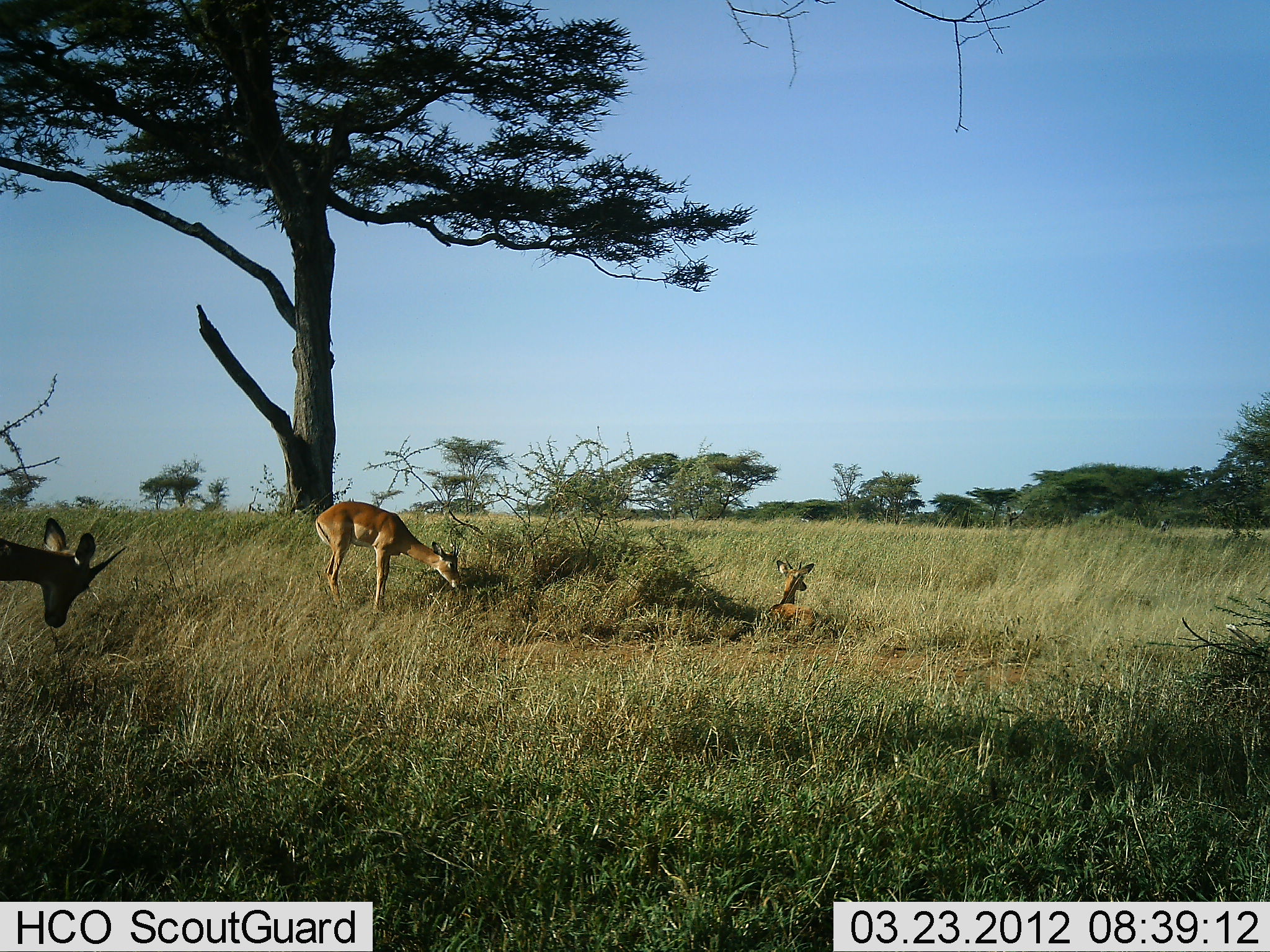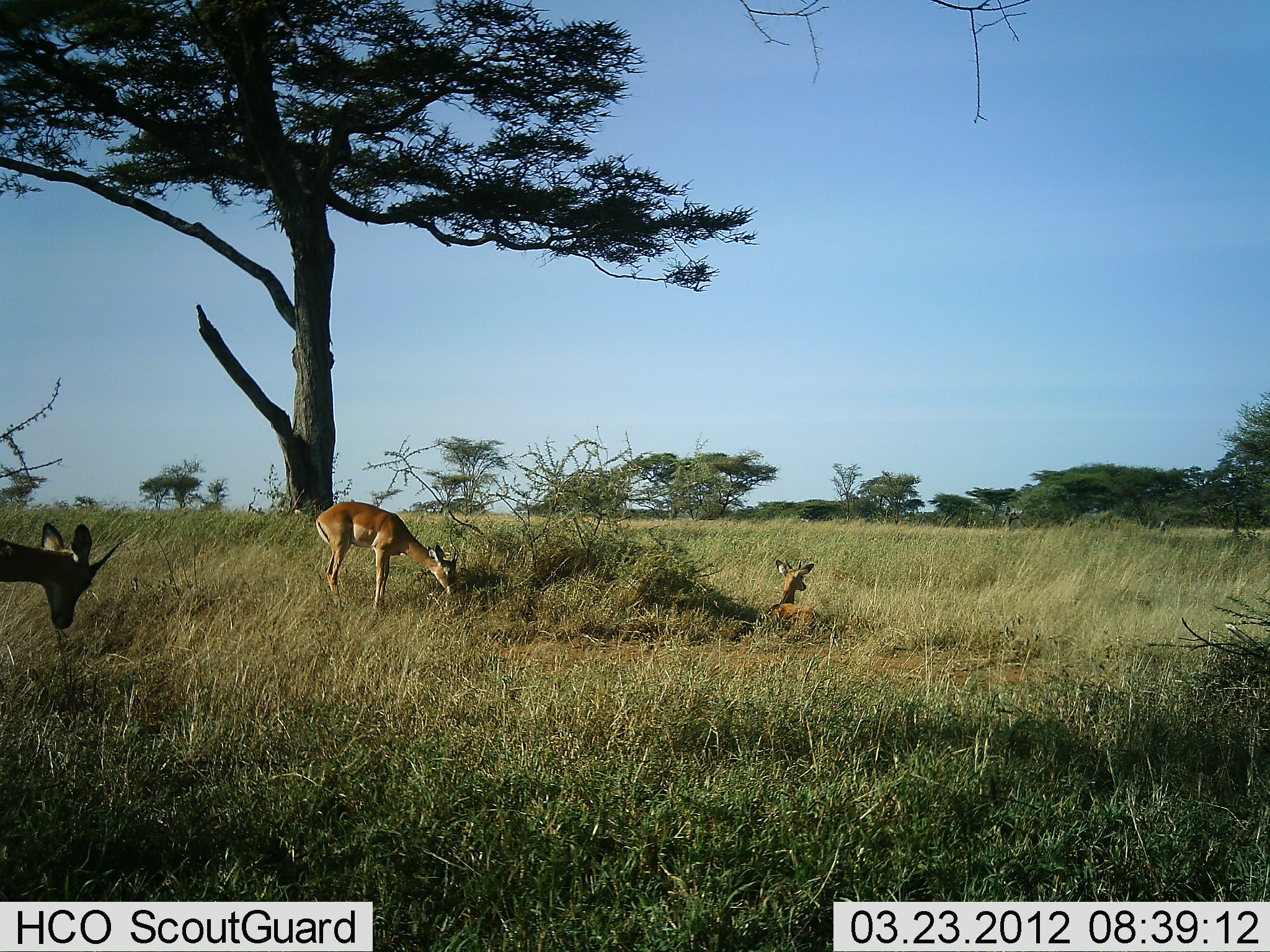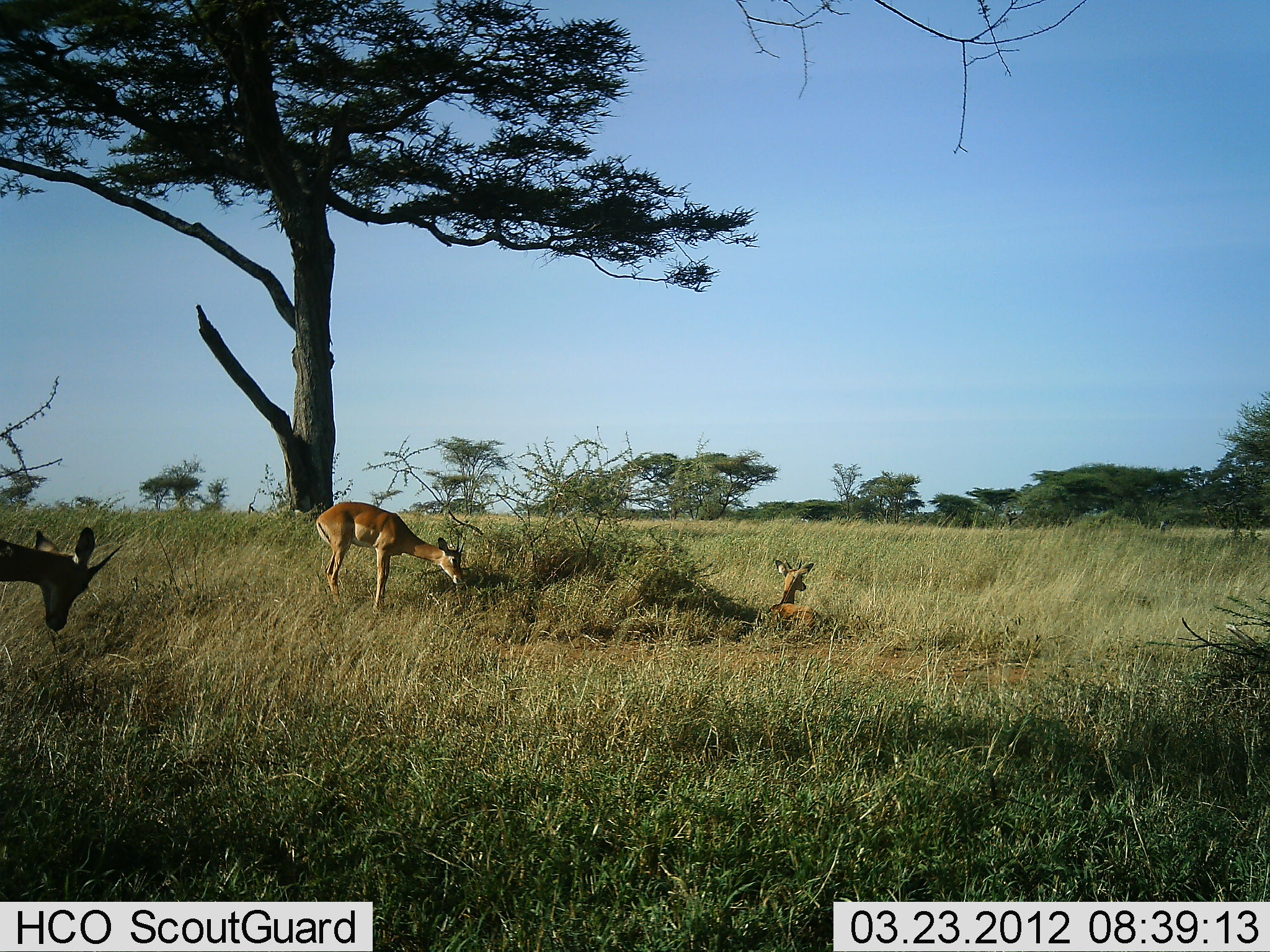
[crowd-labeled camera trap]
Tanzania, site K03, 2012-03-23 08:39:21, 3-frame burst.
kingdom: Animalia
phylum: Chordata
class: Mammalia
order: Artiodactyla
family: Bovidae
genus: Aepyceros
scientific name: Aepyceros melampus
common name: impala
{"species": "impala (Aepyceros melampus)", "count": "3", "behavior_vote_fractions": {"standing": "60%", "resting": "90%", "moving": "0%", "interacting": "0%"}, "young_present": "10%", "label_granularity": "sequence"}